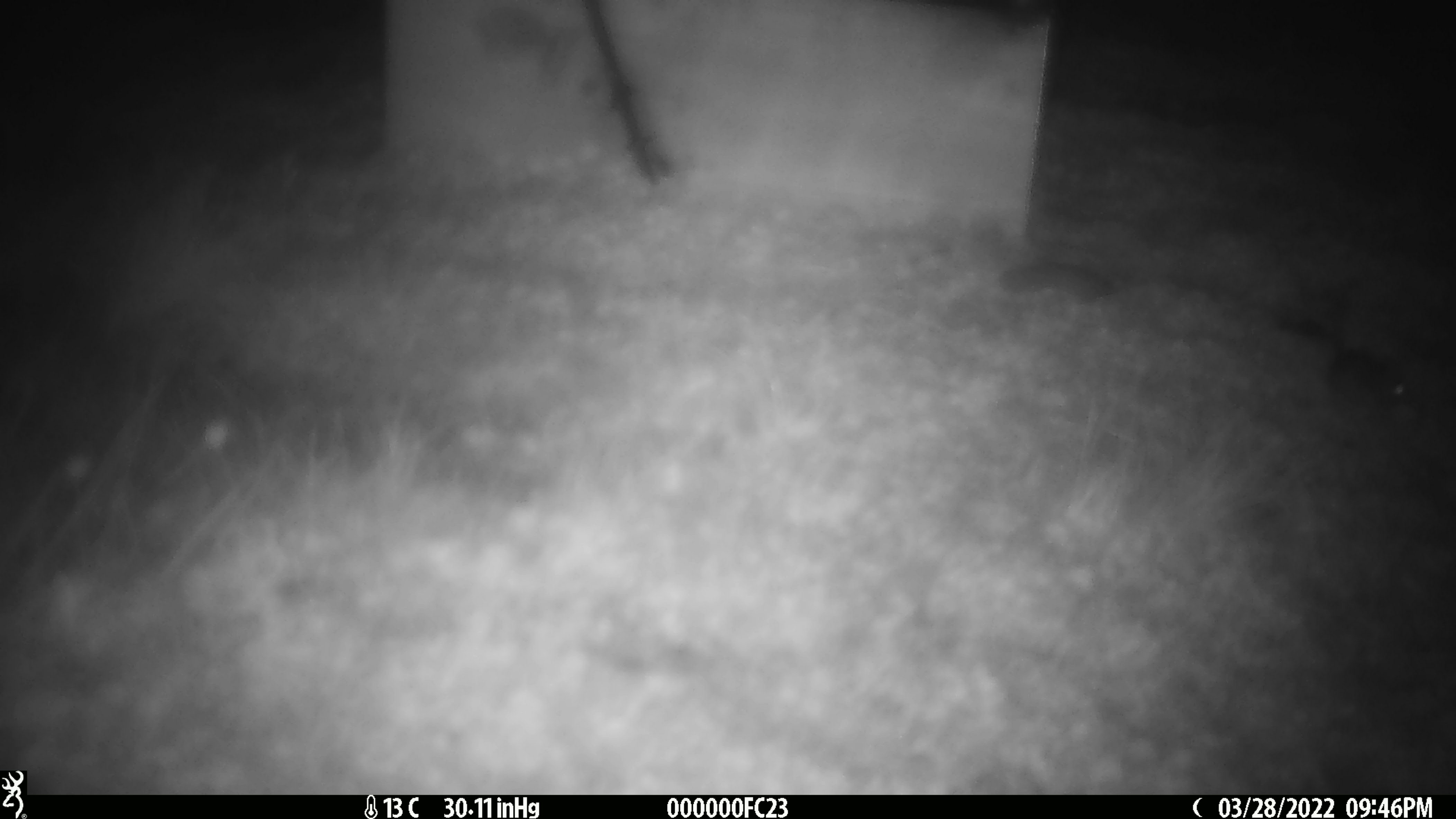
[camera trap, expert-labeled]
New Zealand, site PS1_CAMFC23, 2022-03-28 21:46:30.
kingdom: Animalia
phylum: Chordata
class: Mammalia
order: Rodentia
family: Muridae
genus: Mus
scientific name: Mus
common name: mouse